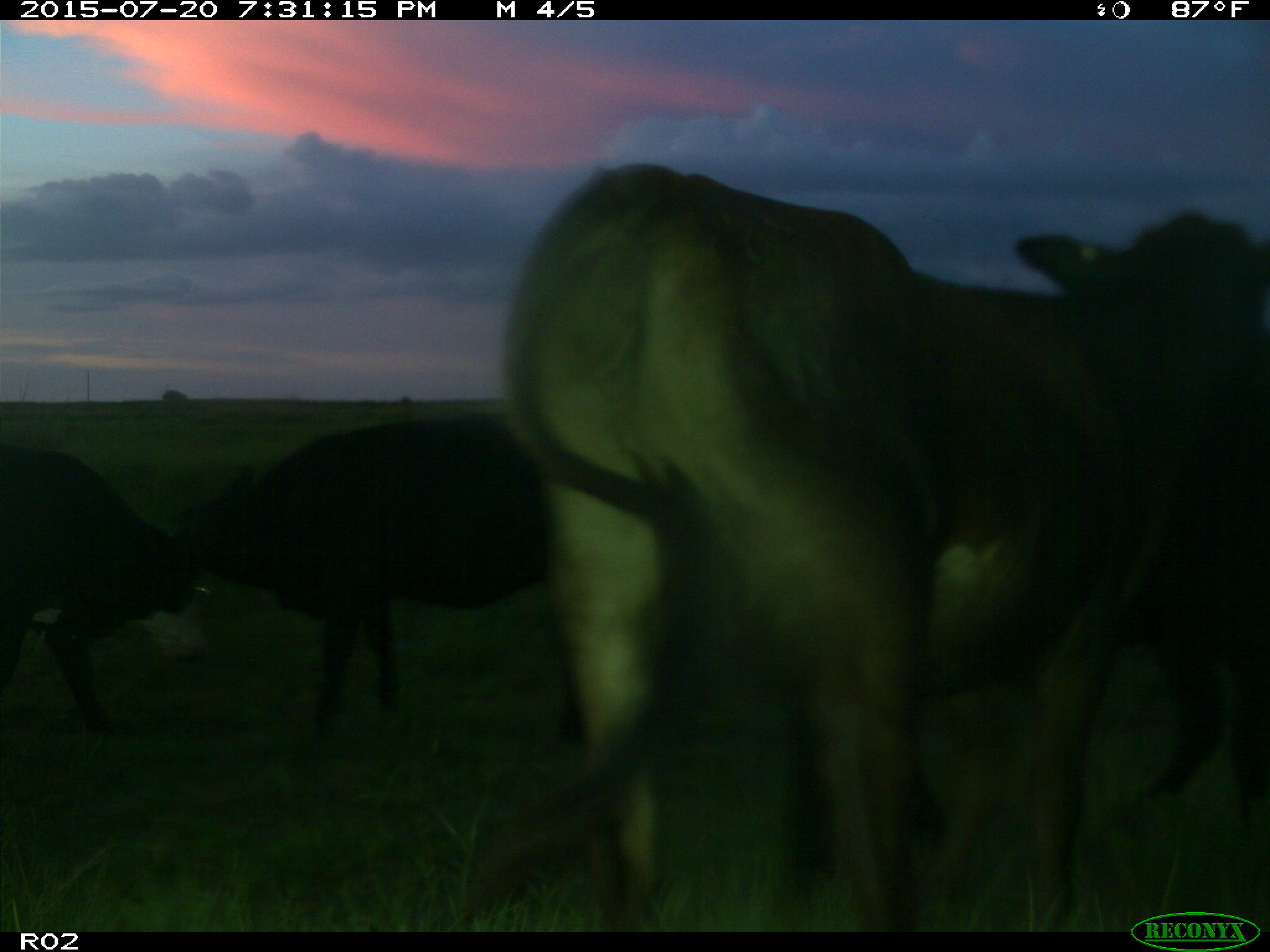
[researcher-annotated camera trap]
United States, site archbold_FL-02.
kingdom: Animalia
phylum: Chordata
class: Mammalia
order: Artiodactyla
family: Bovidae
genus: Bos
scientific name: Bos taurus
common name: domestic cow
Bos taurus (domestic cow).